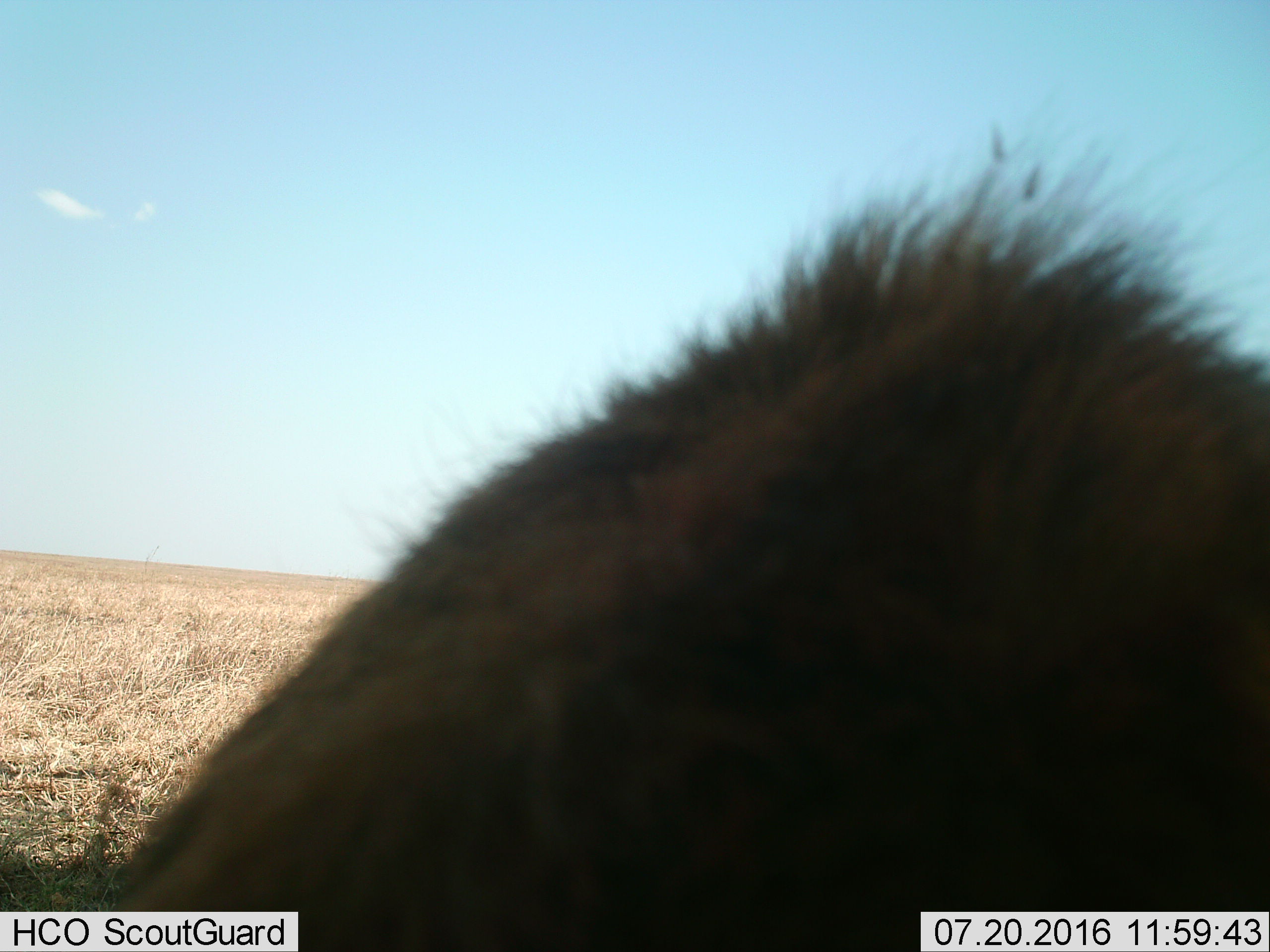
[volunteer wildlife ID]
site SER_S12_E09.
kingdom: Animalia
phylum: Chordata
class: Mammalia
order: Carnivora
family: Hyaenidae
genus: Crocuta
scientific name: Crocuta crocuta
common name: spotted hyena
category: hyenaspotted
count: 1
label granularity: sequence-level